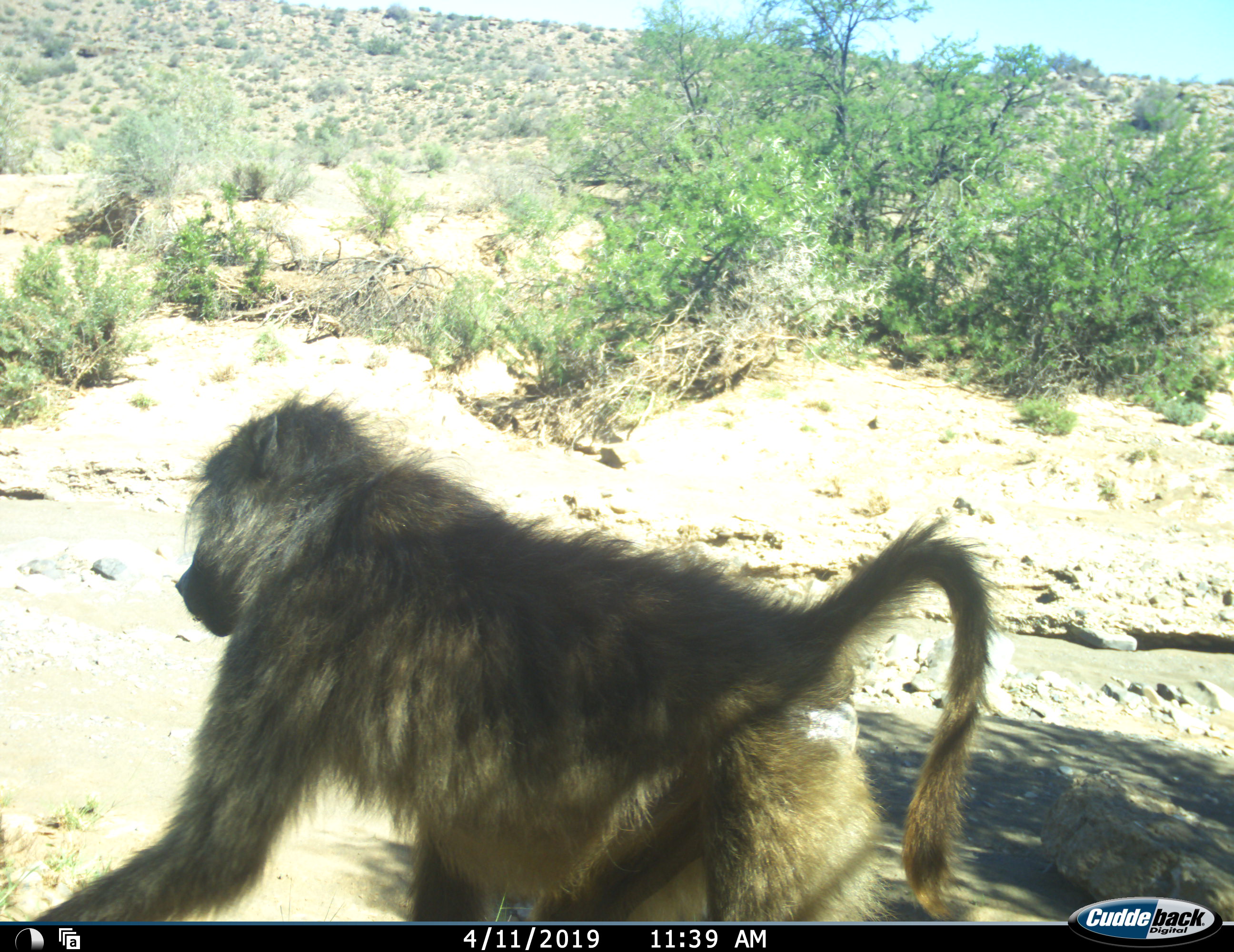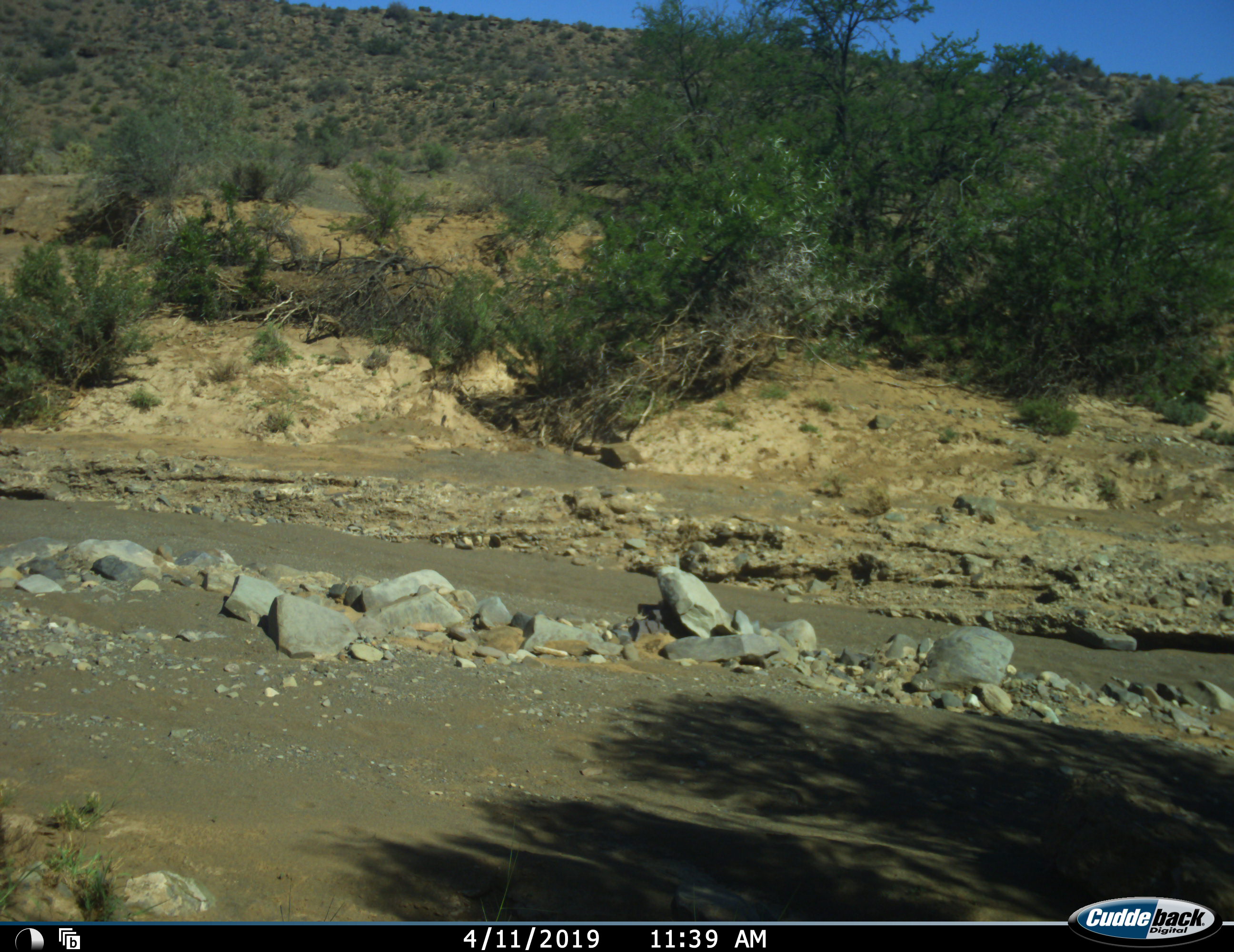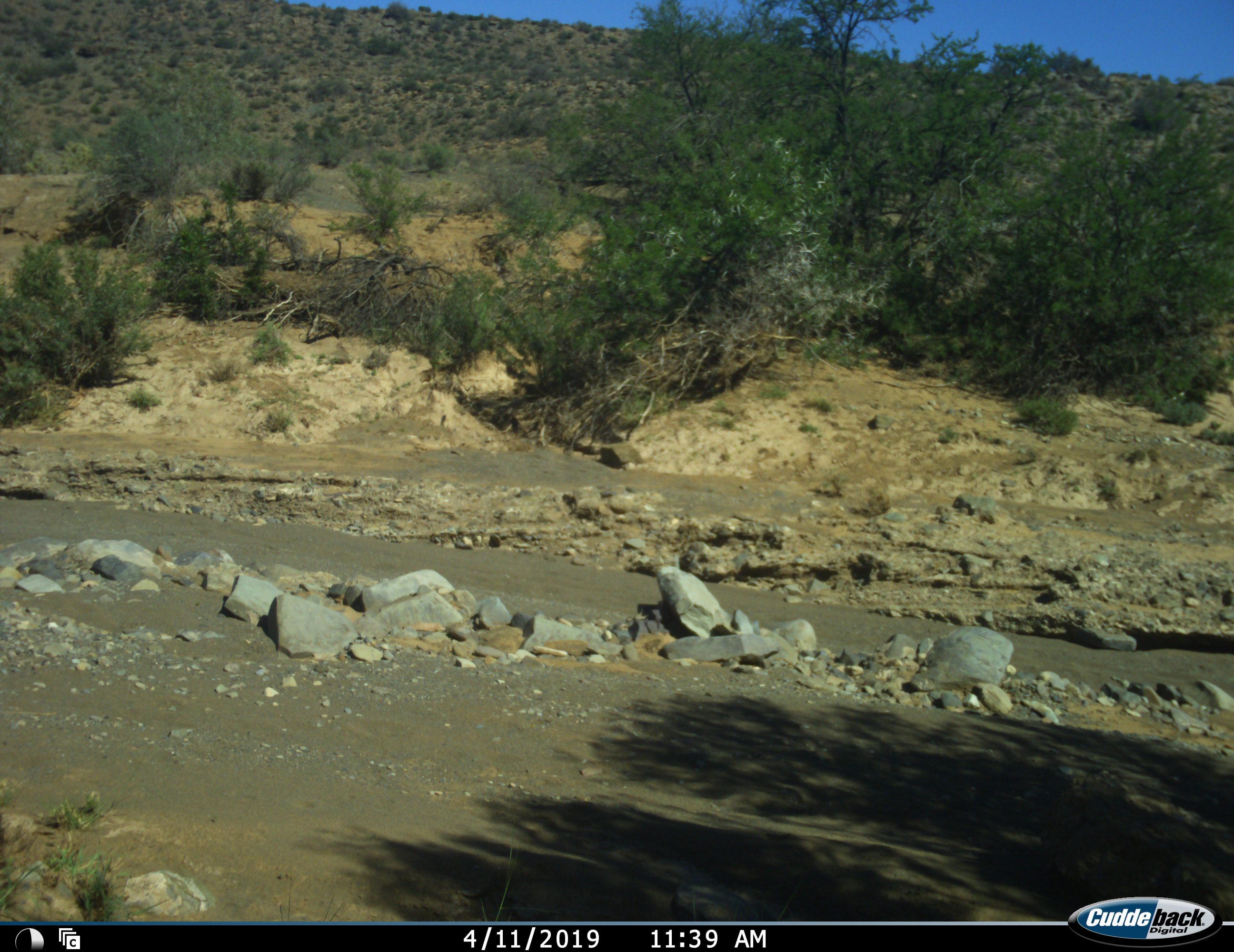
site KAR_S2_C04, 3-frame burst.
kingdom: Animalia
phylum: Chordata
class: Mammalia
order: Primates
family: Cercopithecidae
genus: Papio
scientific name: Papio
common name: baboon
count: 1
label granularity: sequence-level